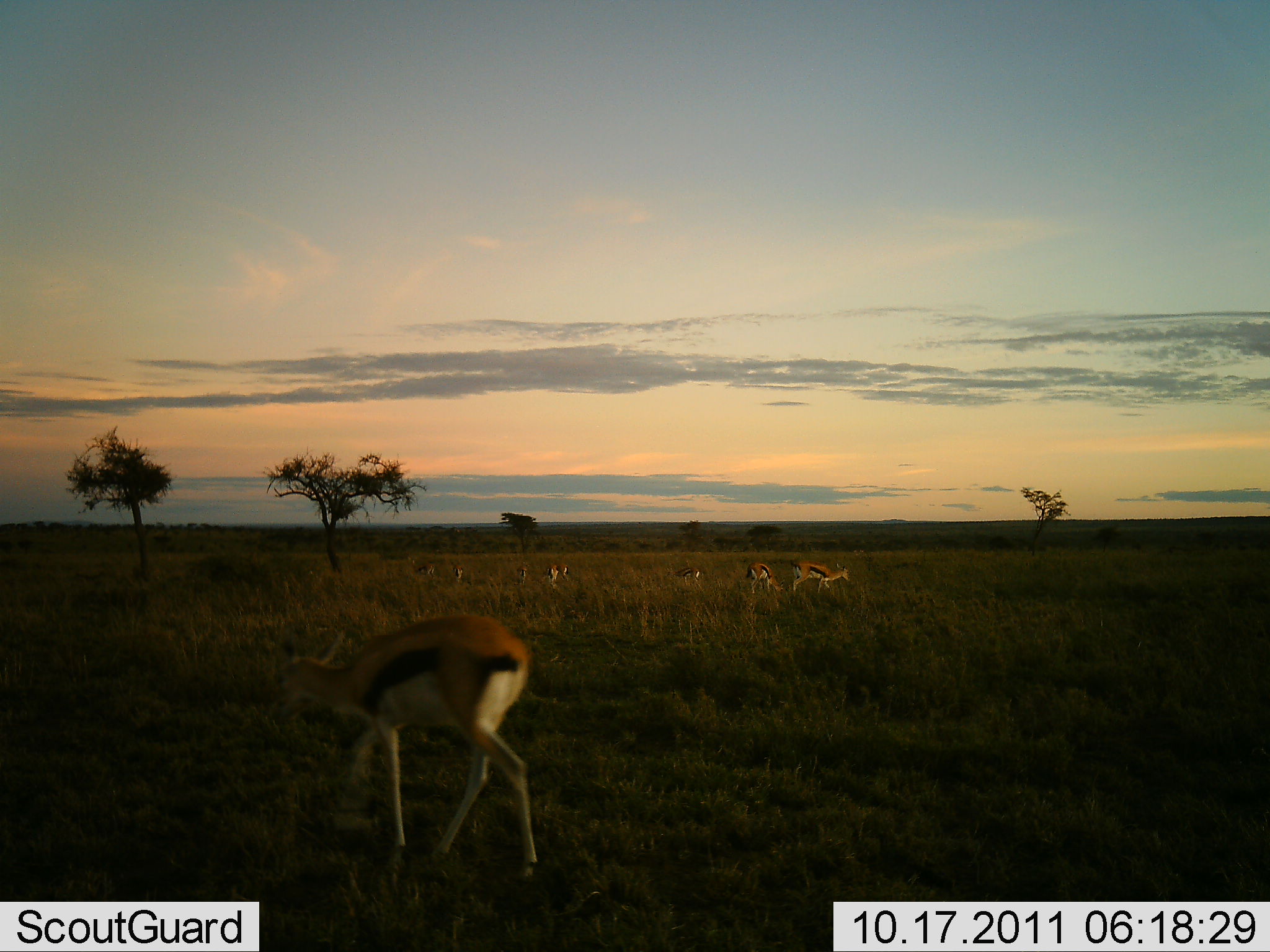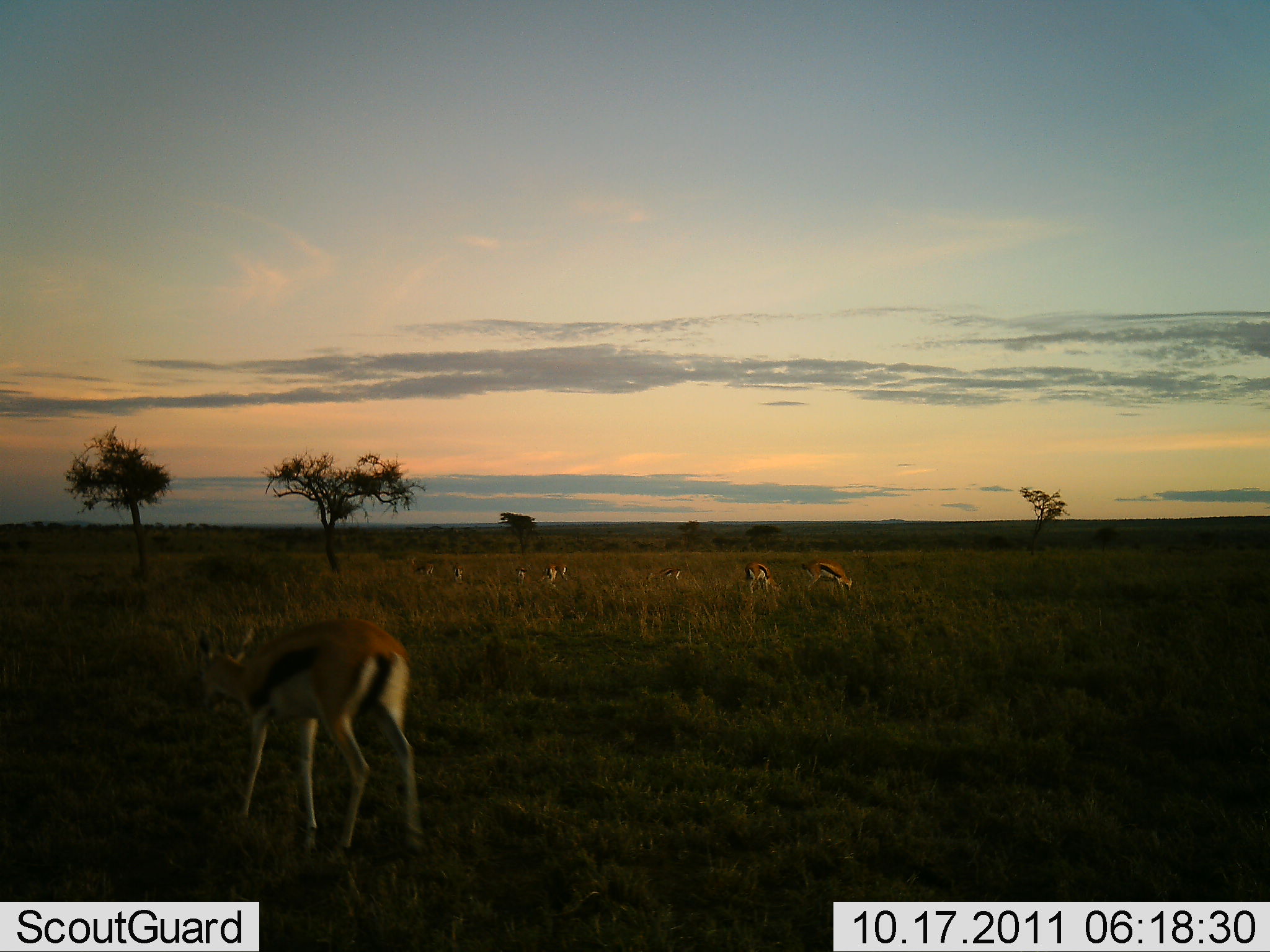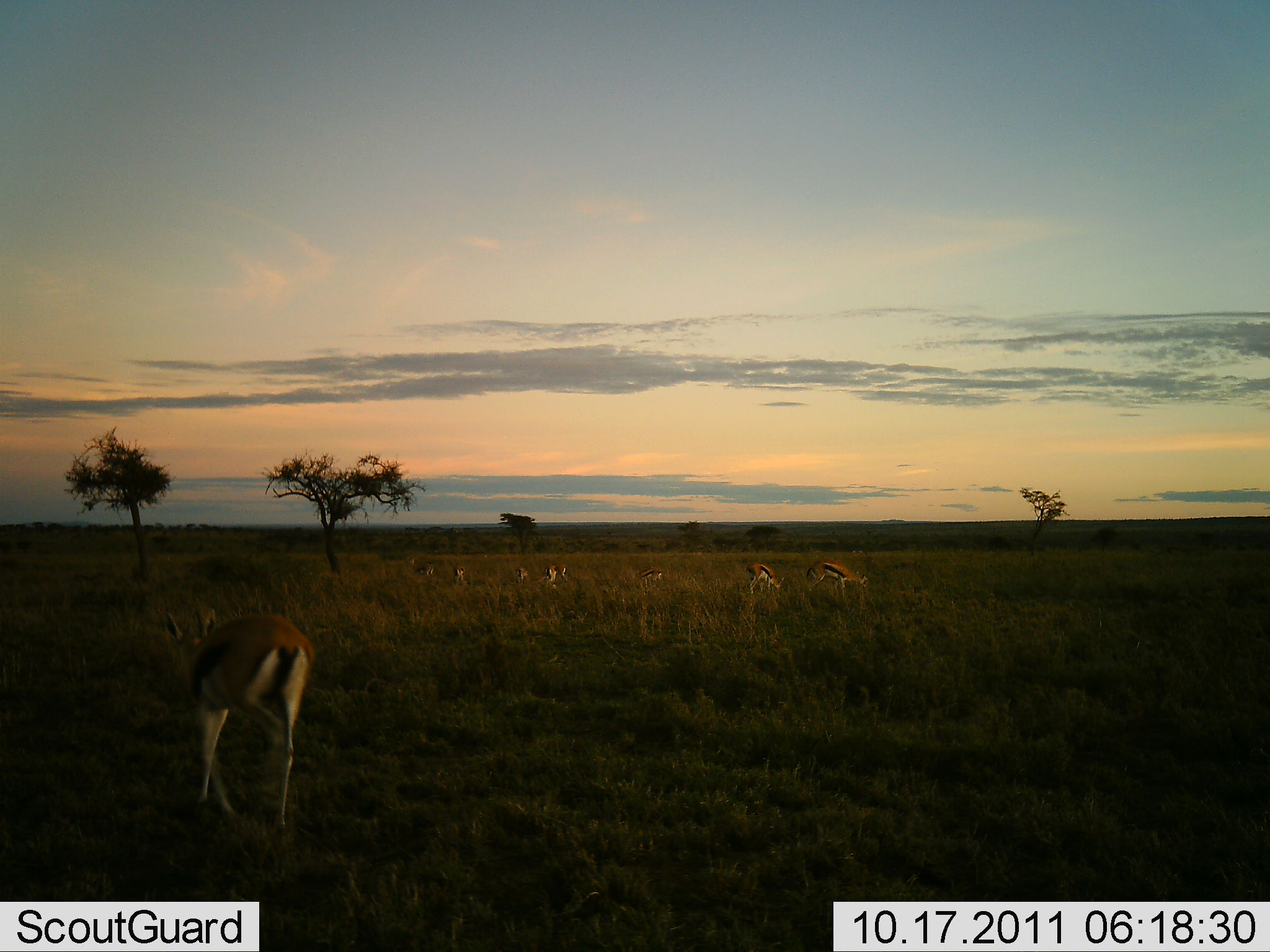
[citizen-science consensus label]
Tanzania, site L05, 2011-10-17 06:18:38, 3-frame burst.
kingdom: Animalia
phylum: Chordata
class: Mammalia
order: Artiodactyla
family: Bovidae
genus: Eudorcas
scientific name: Eudorcas thomsonii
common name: thomson's gazelle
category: gazellethomsons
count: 8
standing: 38%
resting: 0%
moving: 56%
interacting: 0%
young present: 0%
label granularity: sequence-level